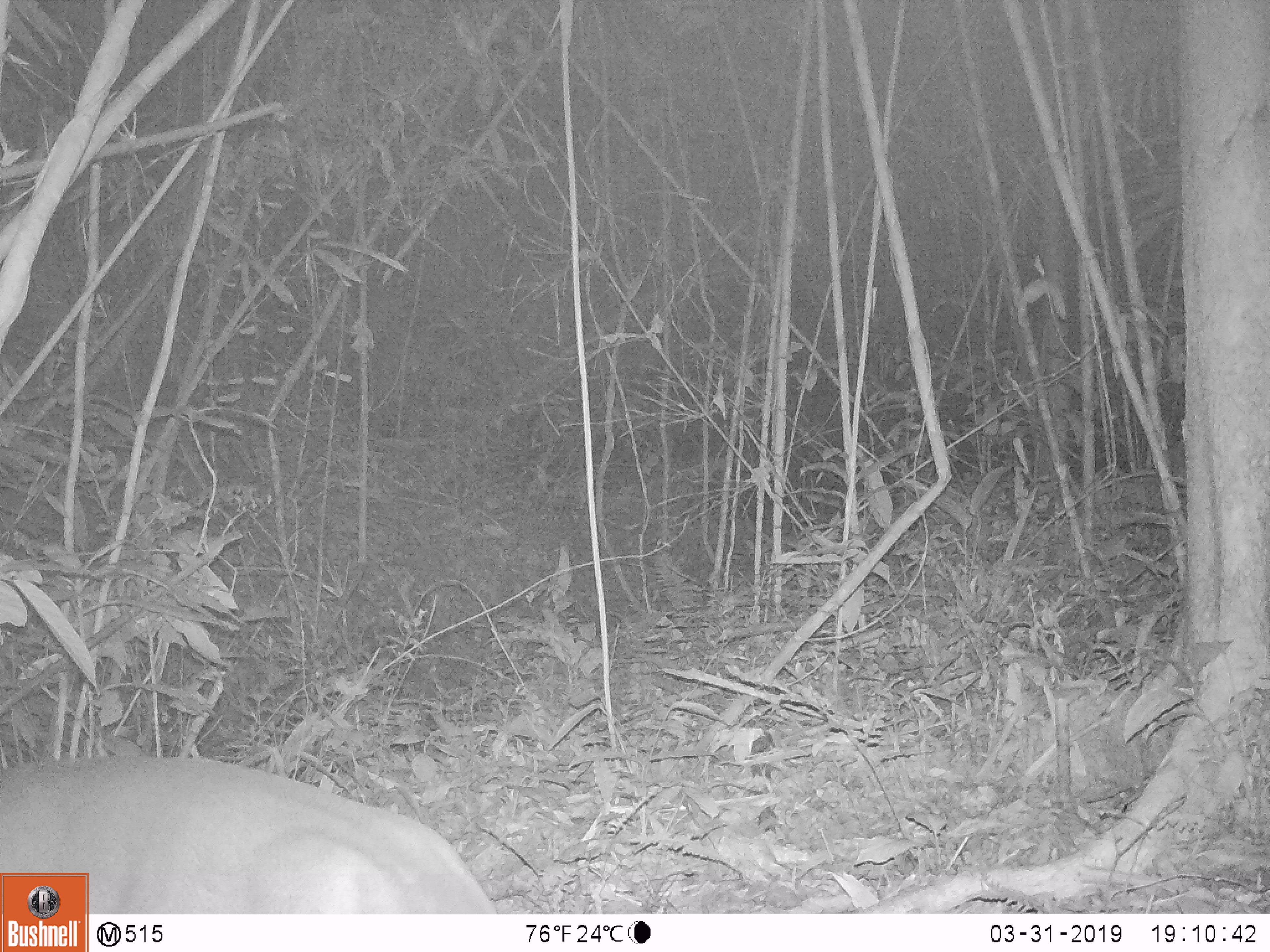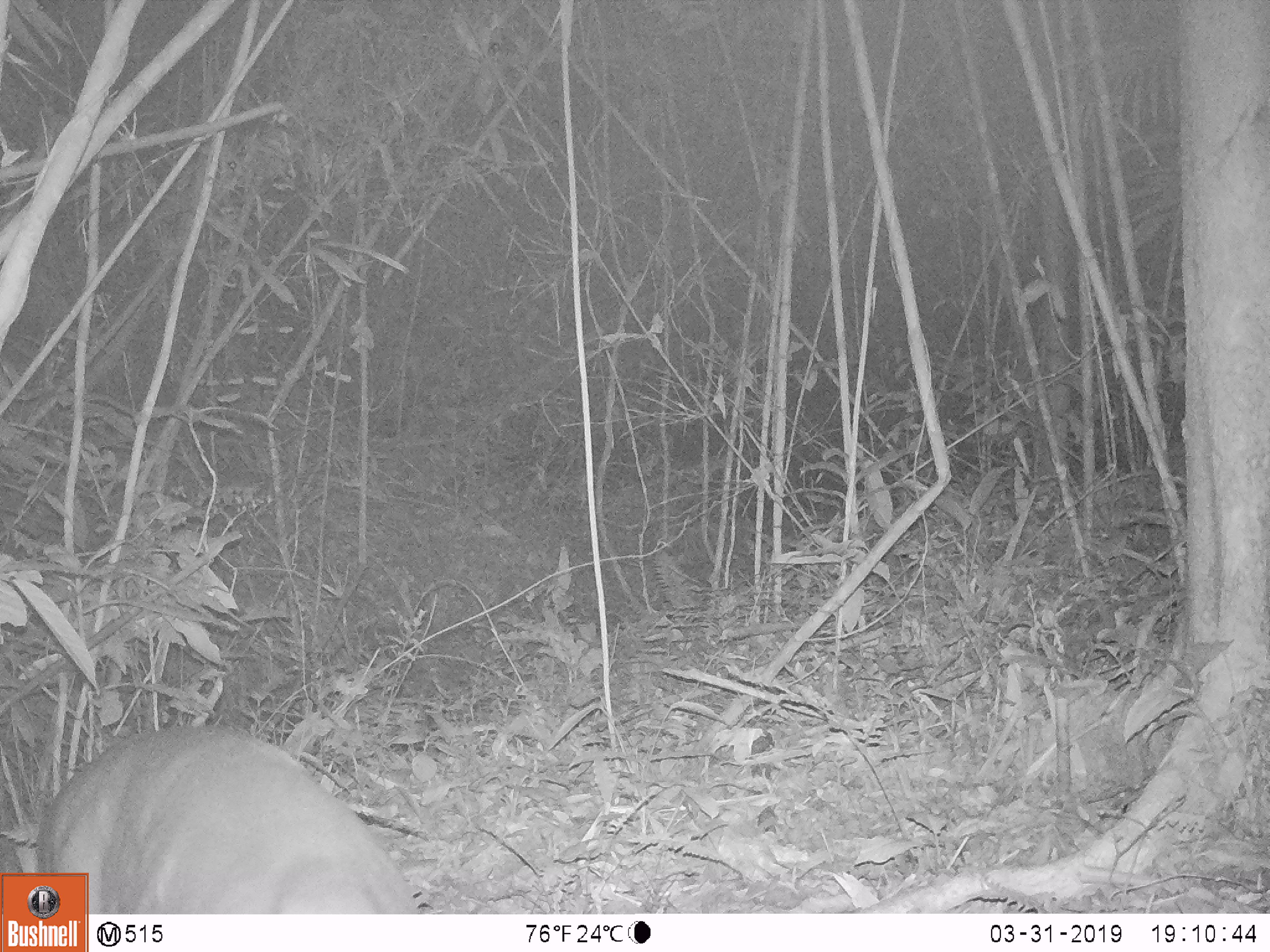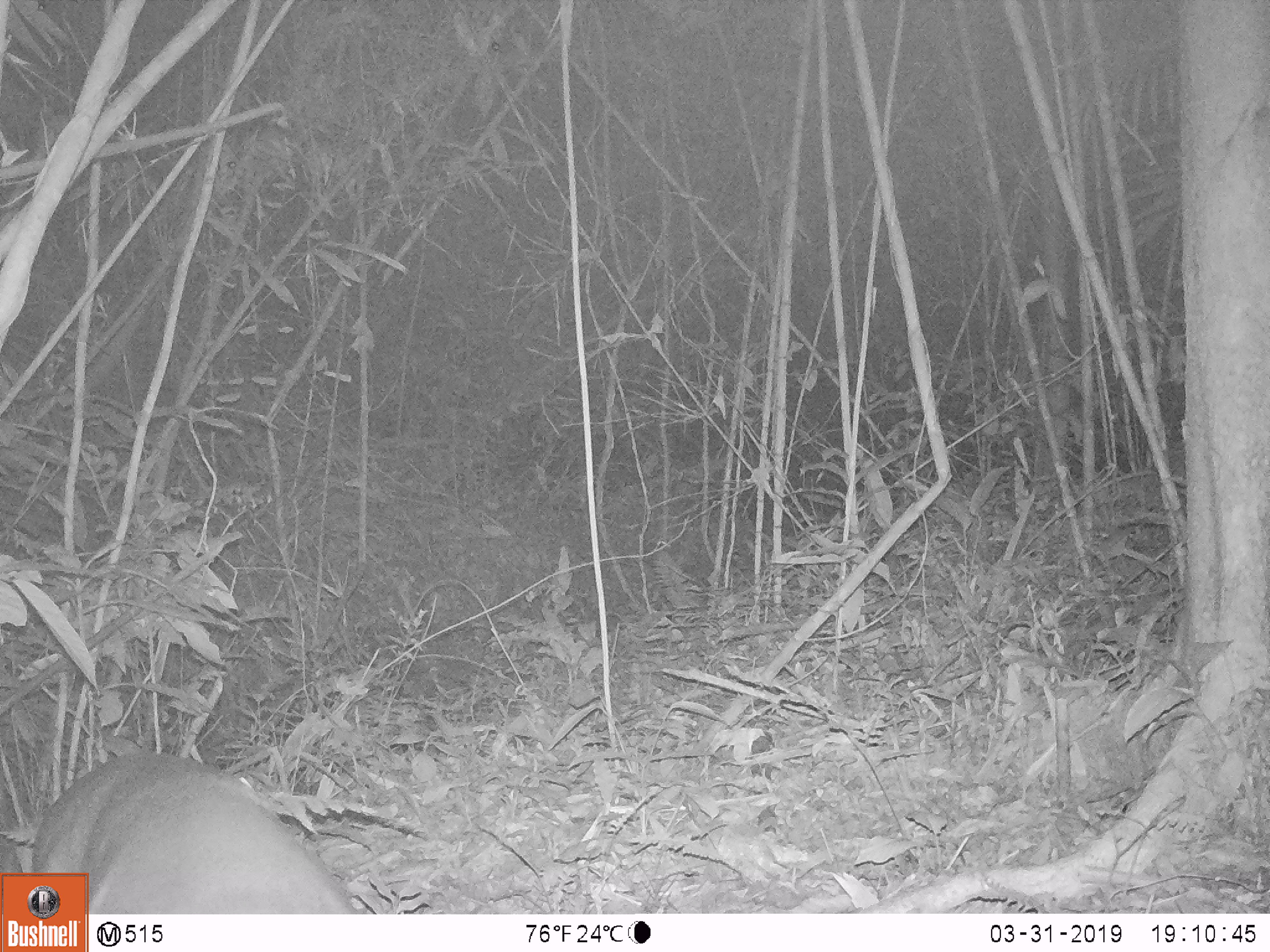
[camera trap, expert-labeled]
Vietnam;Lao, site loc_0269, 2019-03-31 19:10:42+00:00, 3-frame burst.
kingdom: Animalia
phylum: Chordata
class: Mammalia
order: Artiodactyla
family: Cervidae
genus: Muntiacus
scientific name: Muntiacus vuquangensis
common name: large-antlered muntjac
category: large antlered muntjac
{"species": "large antlered muntjac (large-antlered muntjac) (Muntiacus vuquangensis)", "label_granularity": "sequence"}